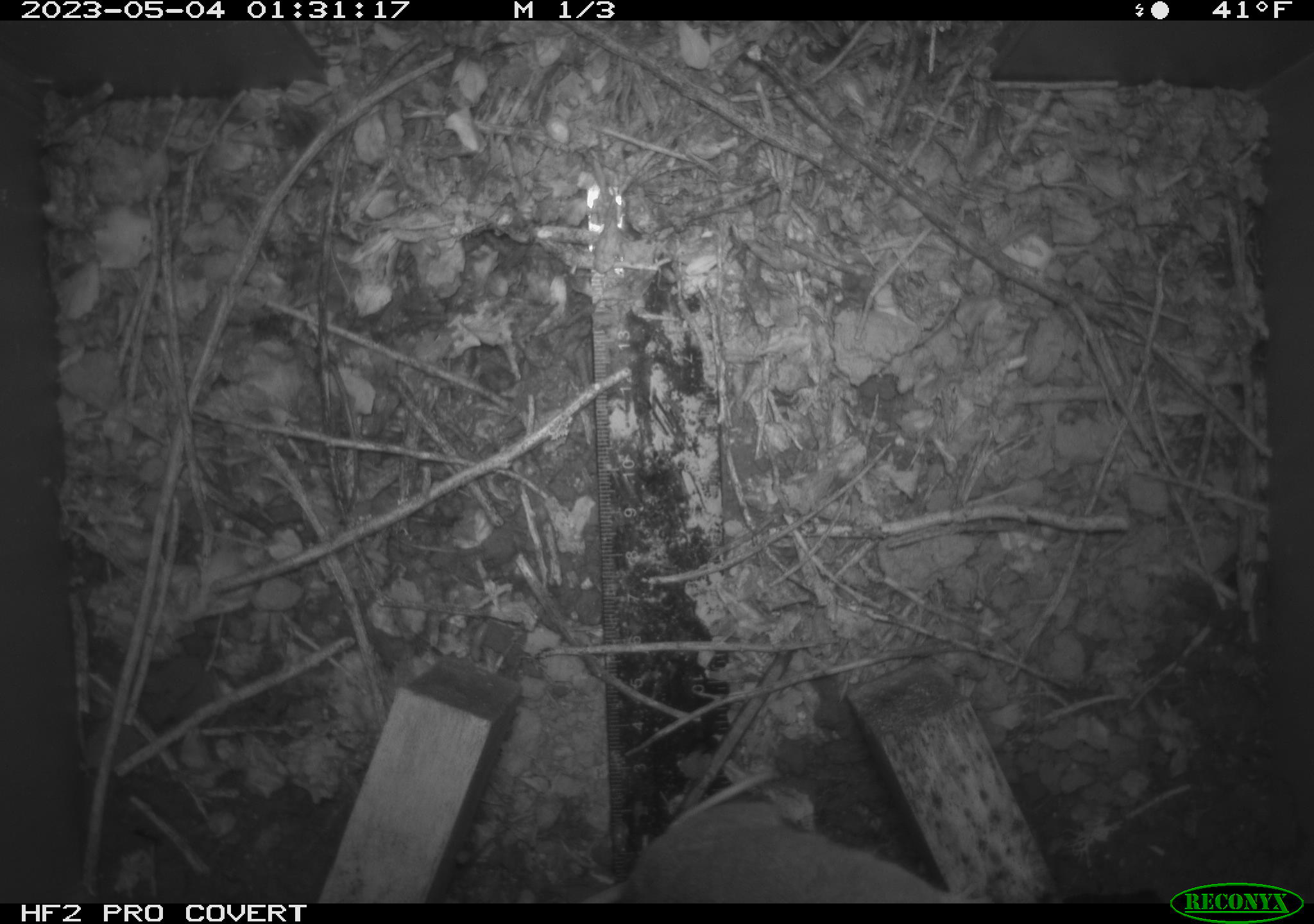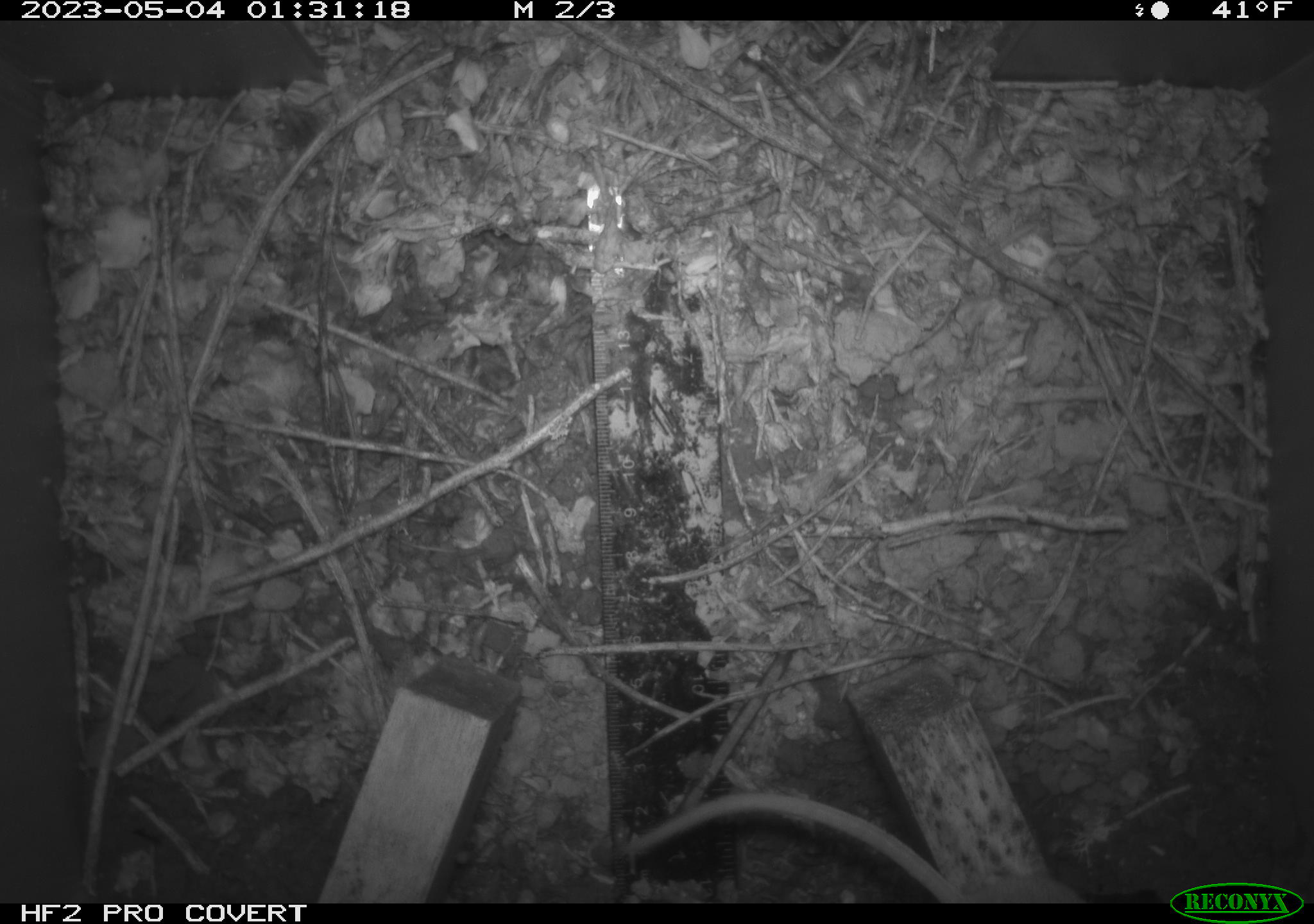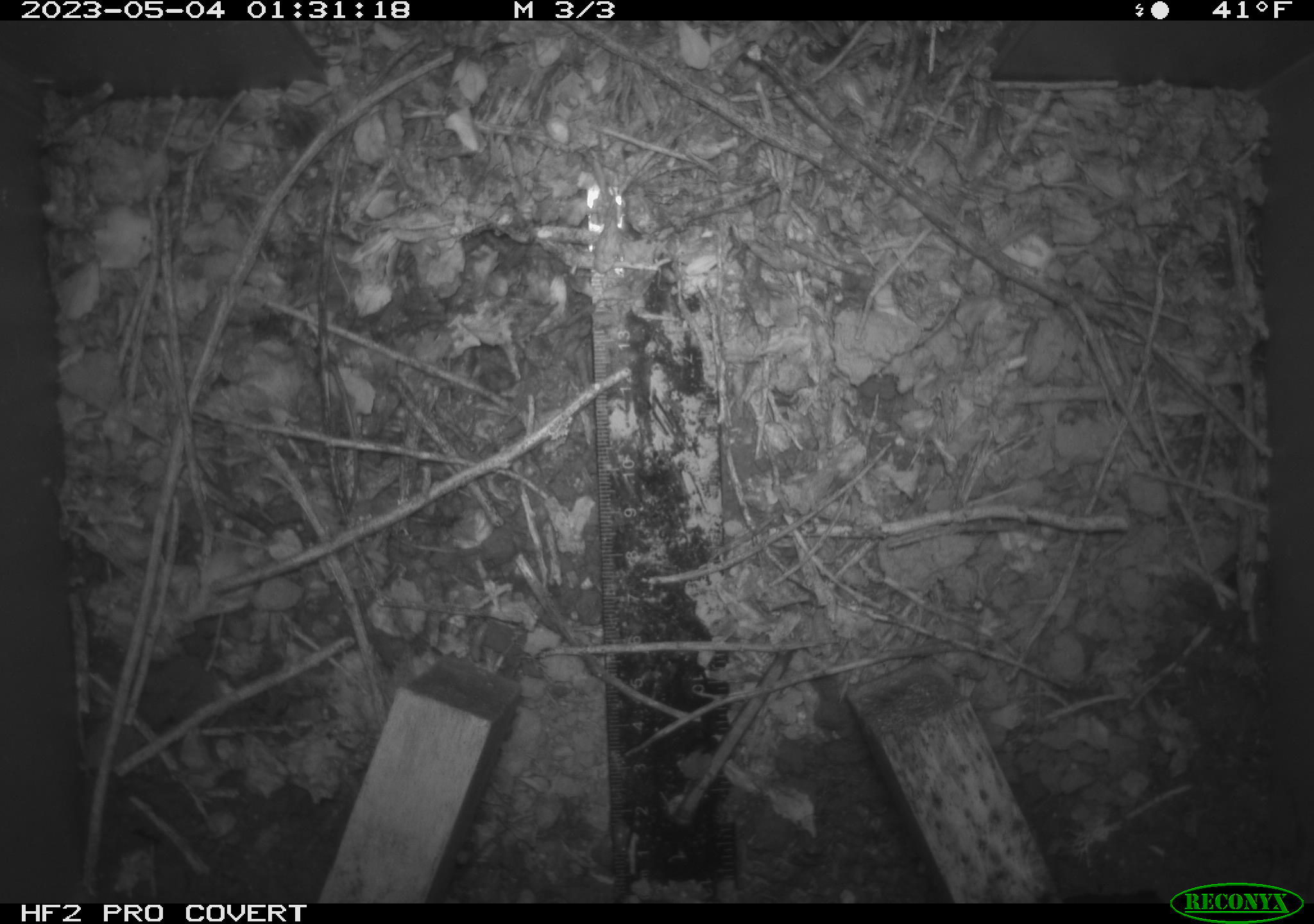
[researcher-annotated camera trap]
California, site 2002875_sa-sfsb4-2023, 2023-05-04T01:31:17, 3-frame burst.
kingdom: Animalia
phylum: Chordata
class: Mammalia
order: Rodentia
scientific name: Rodentia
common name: mouse species